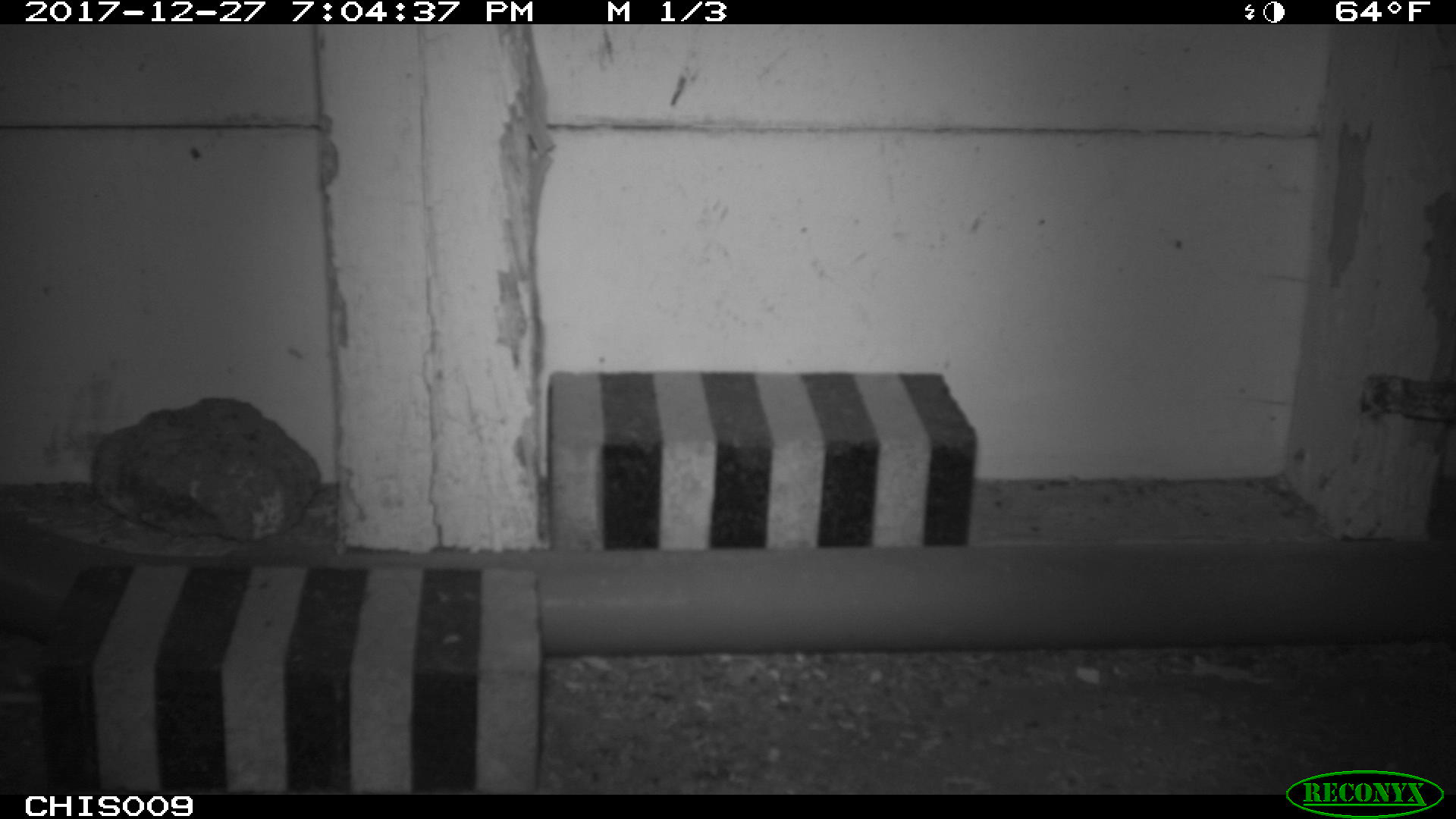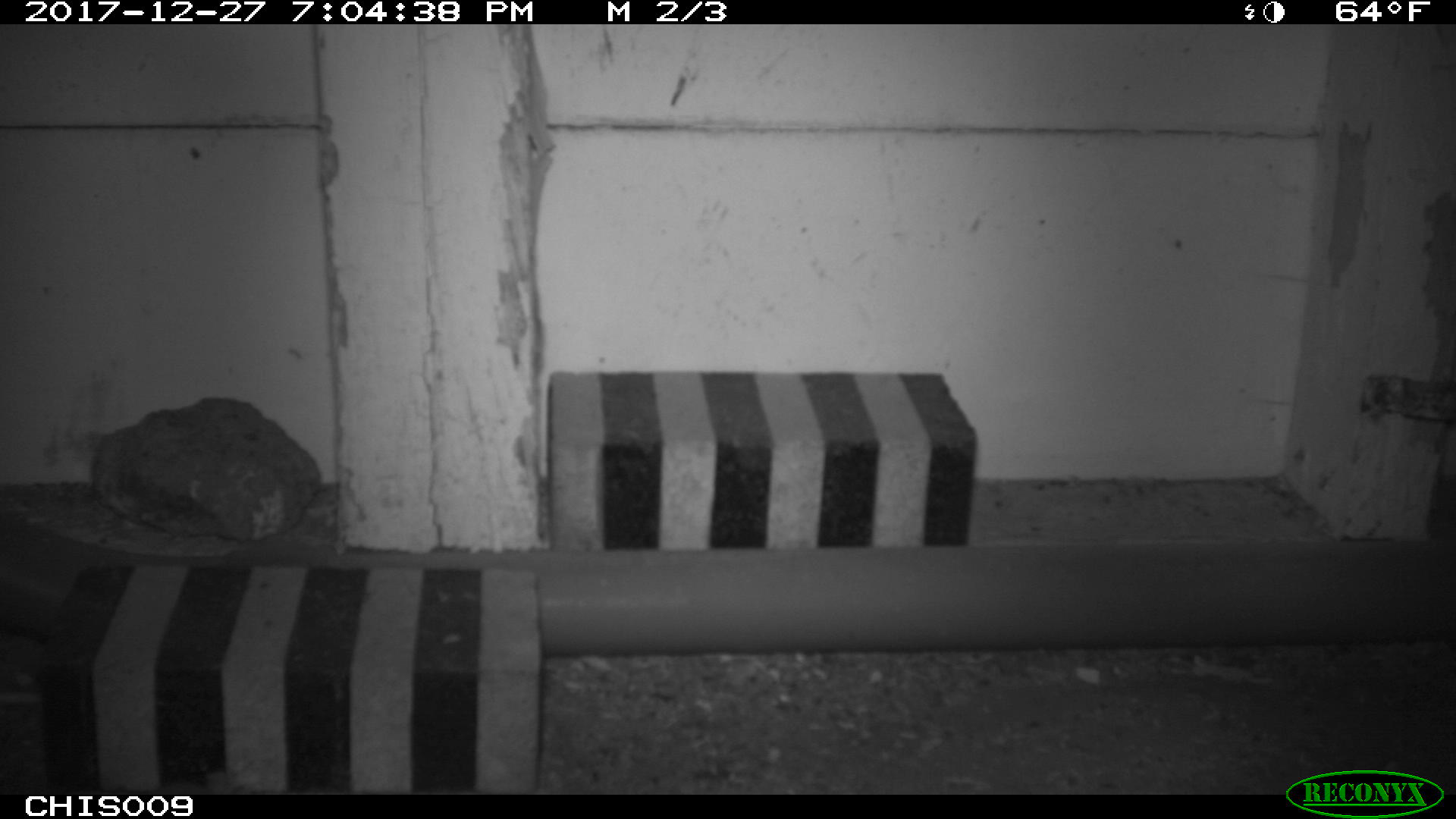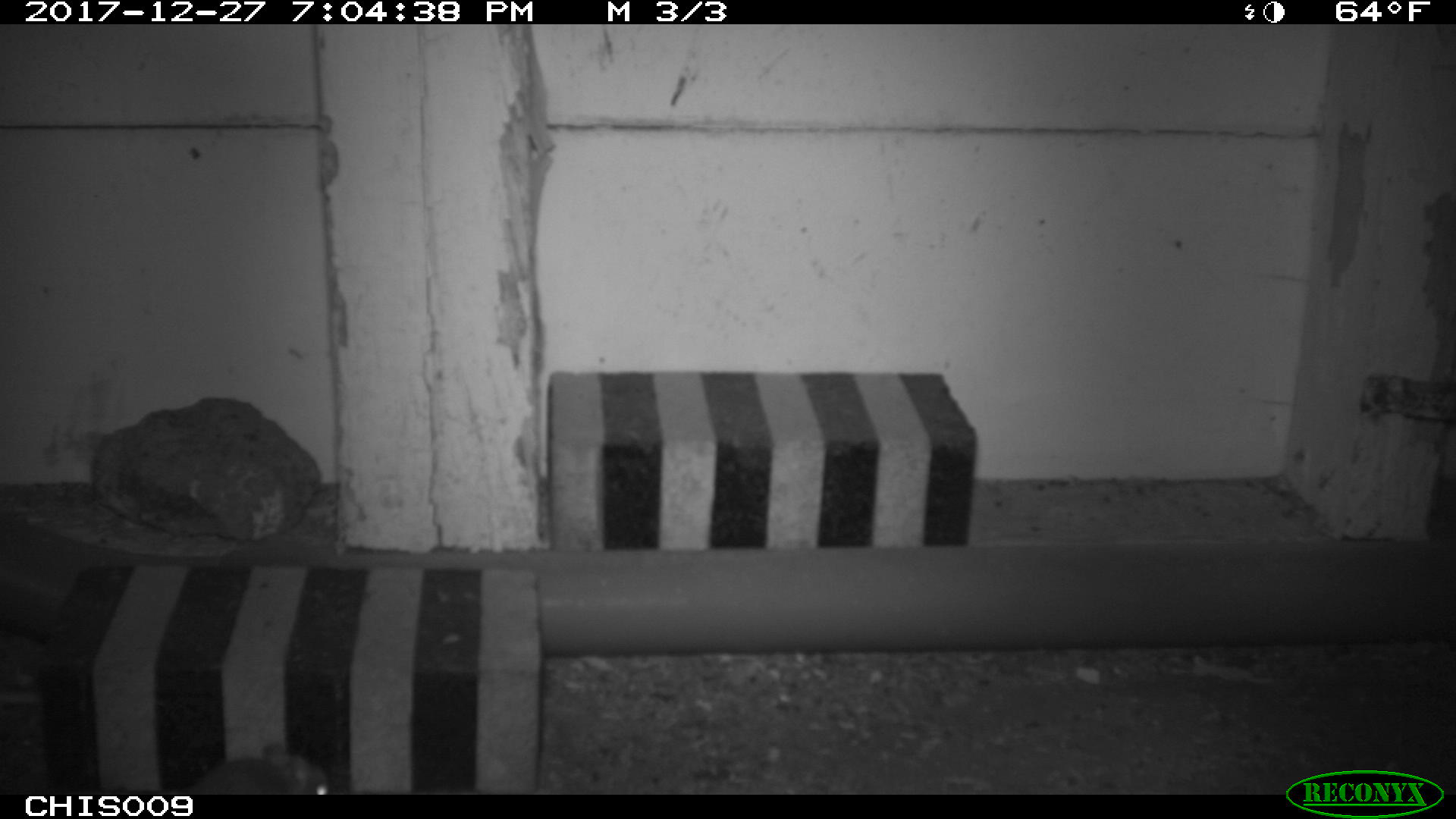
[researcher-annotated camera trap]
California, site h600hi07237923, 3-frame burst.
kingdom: Animalia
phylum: Chordata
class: Mammalia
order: Rodentia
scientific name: Rodentia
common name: rodent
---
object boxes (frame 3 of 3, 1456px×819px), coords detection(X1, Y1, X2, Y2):
rodent: detection(185, 743, 331, 794)